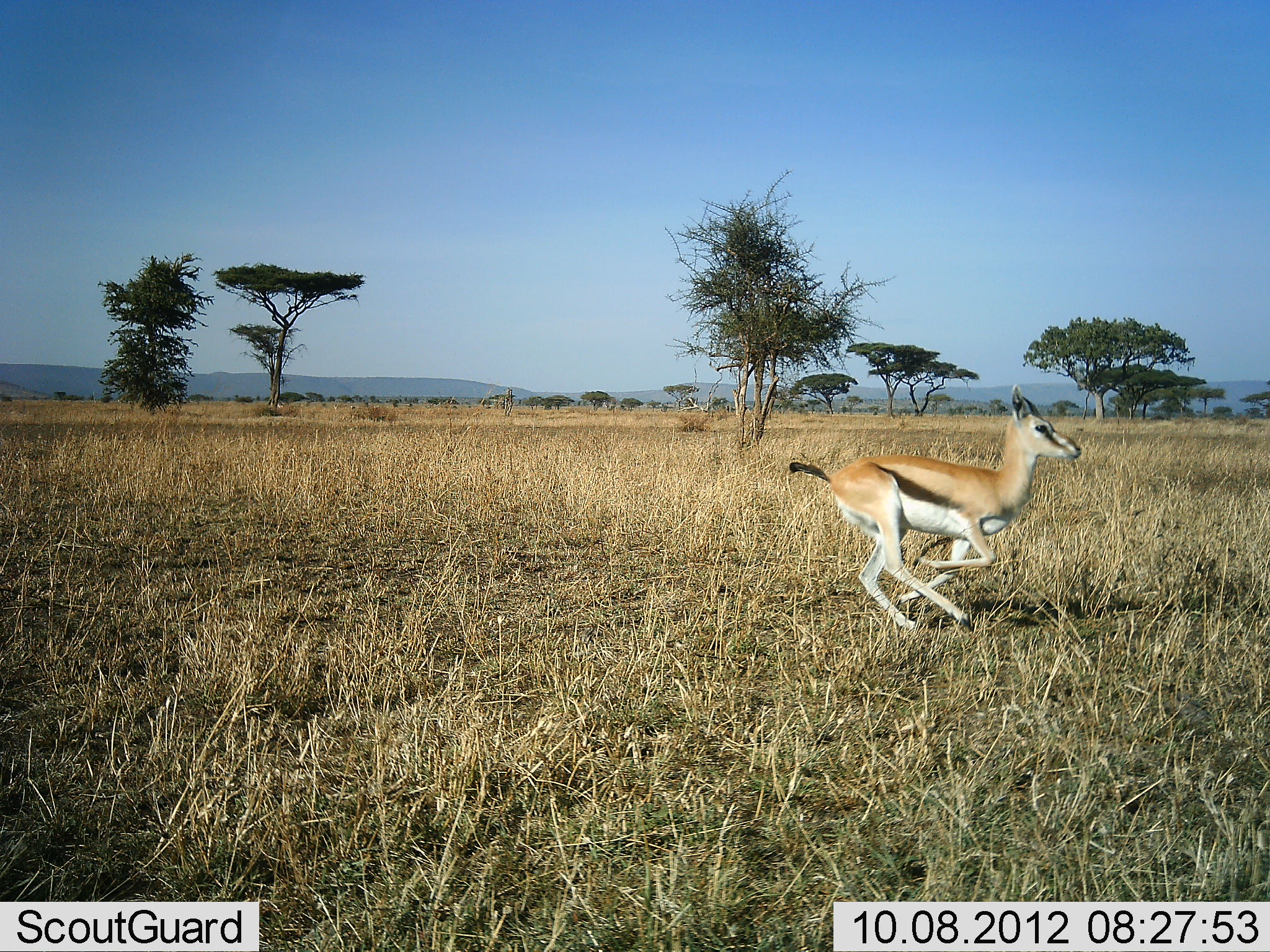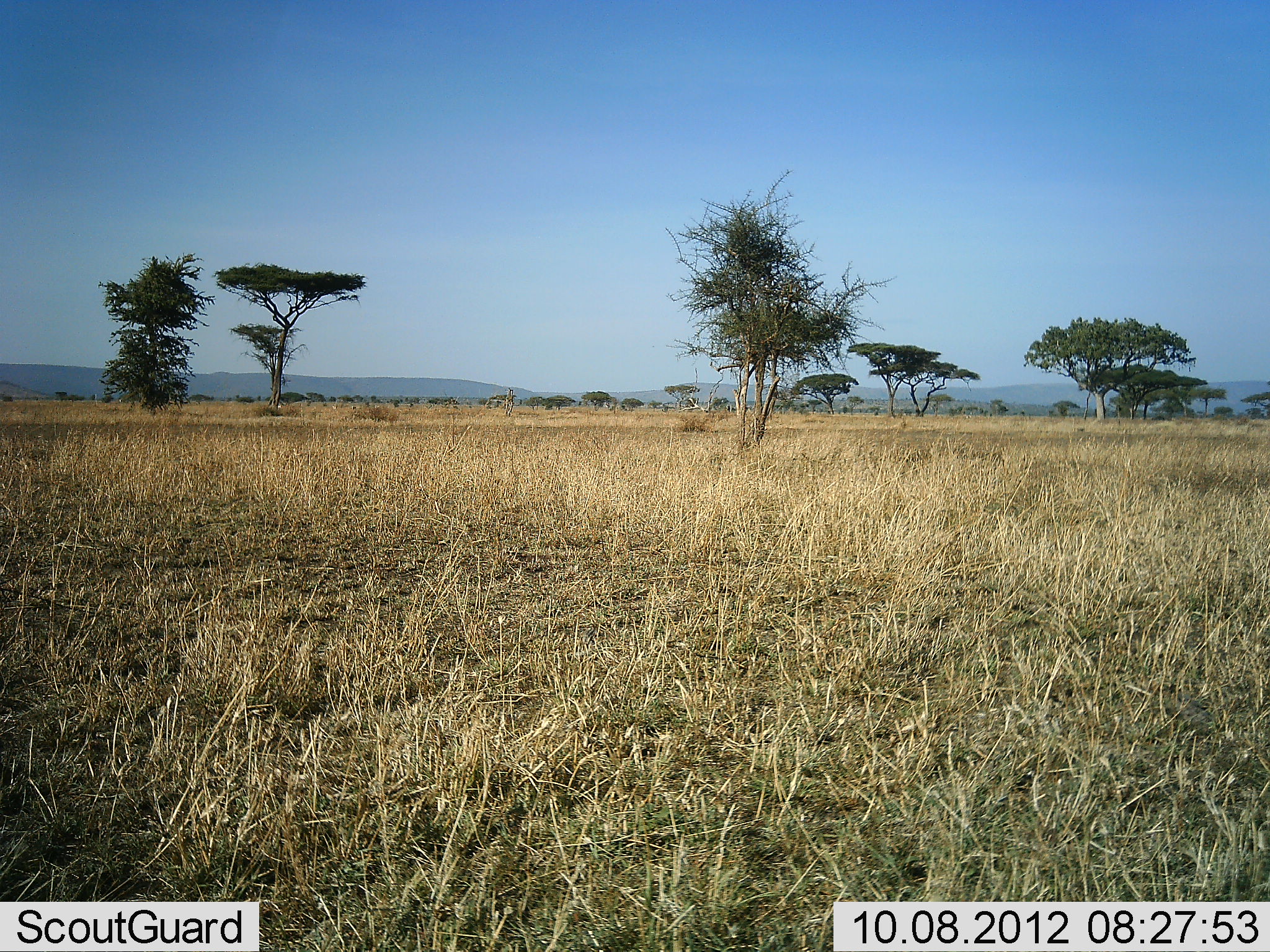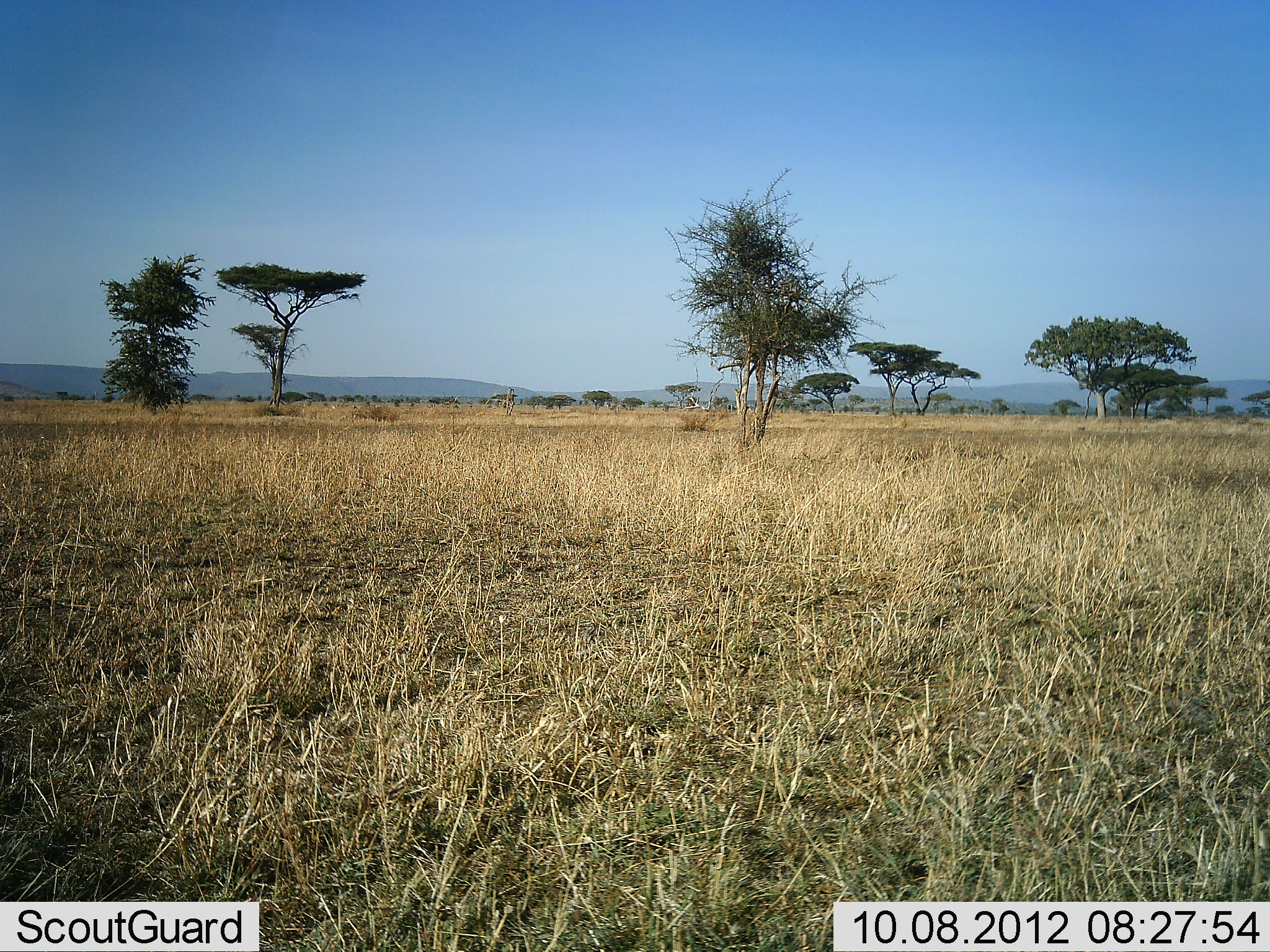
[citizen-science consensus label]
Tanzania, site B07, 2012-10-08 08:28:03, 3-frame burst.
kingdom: Animalia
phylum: Chordata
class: Mammalia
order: Artiodactyla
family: Bovidae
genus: Eudorcas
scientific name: Eudorcas thomsonii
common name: thomson's gazelle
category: gazellethomsons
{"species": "gazellethomsons (thomson's gazelle) (Eudorcas thomsonii)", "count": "1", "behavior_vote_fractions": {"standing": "0%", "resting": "0%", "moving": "100%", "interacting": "0%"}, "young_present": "0%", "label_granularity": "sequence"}